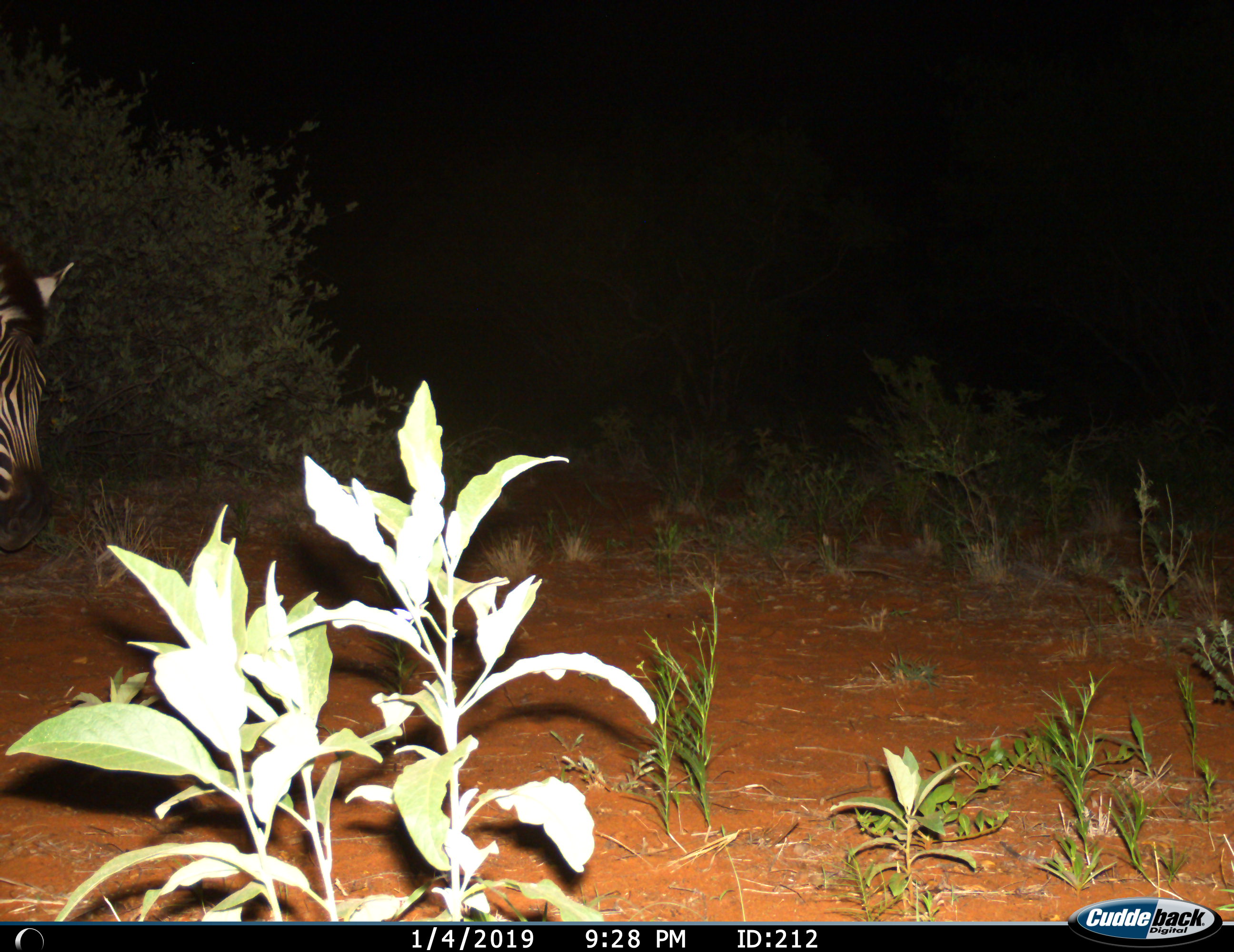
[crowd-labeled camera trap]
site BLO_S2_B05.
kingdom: Animalia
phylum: Chordata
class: Mammalia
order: Perissodactyla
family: Equidae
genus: Equus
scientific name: Equus quagga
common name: plains zebra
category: zebraplains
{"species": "zebraplains (plains zebra) (Equus quagga)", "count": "1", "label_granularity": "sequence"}